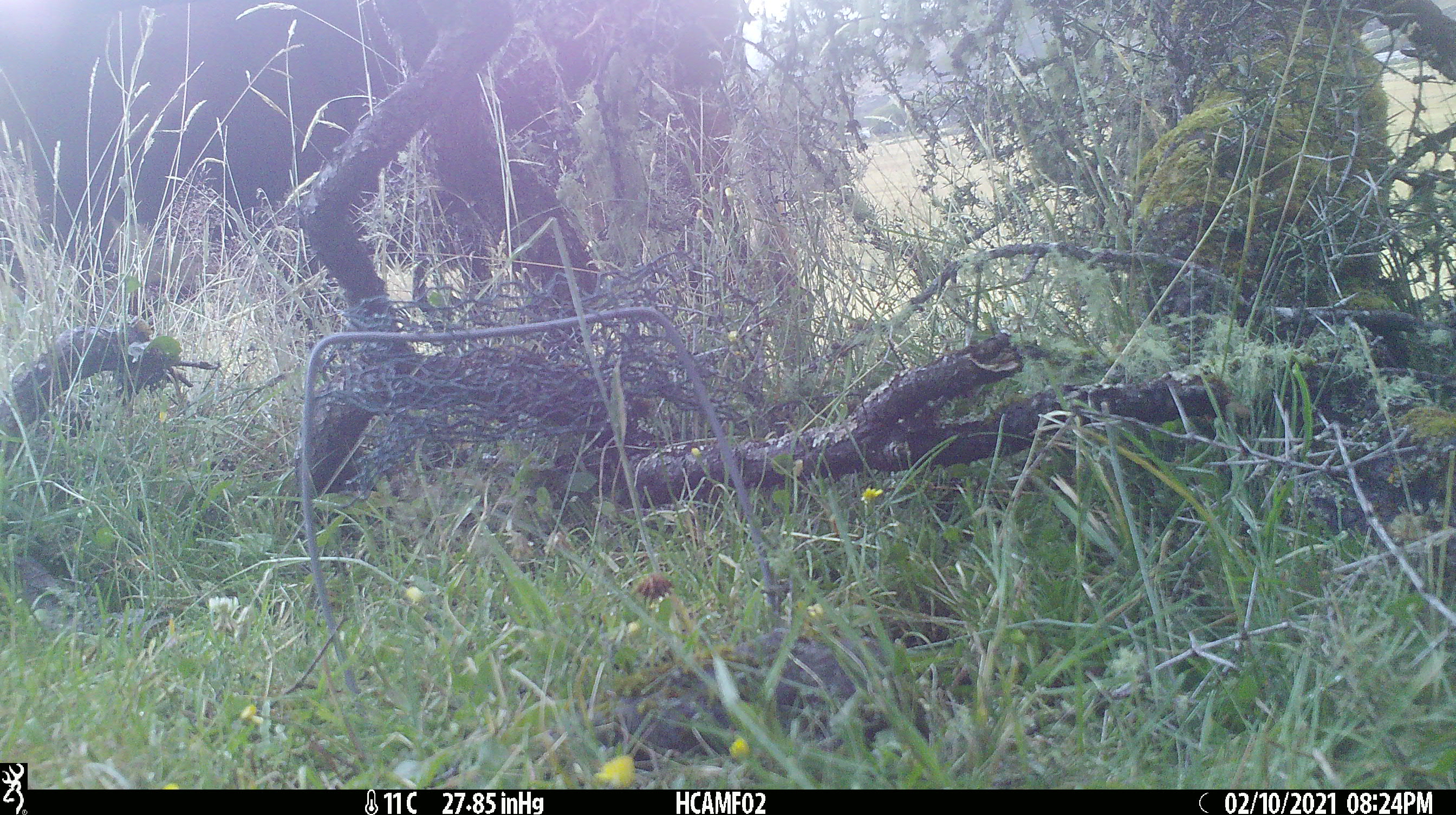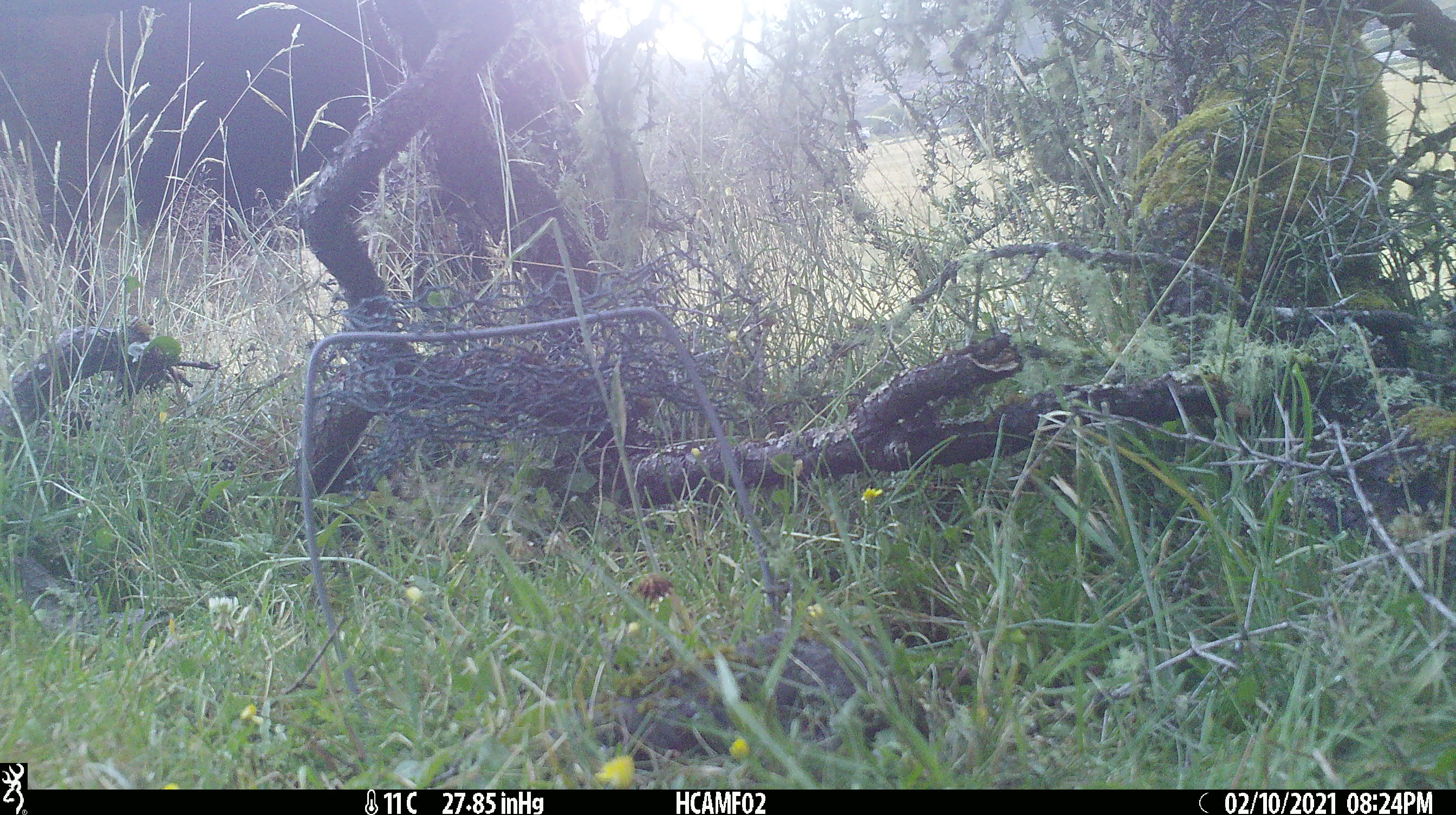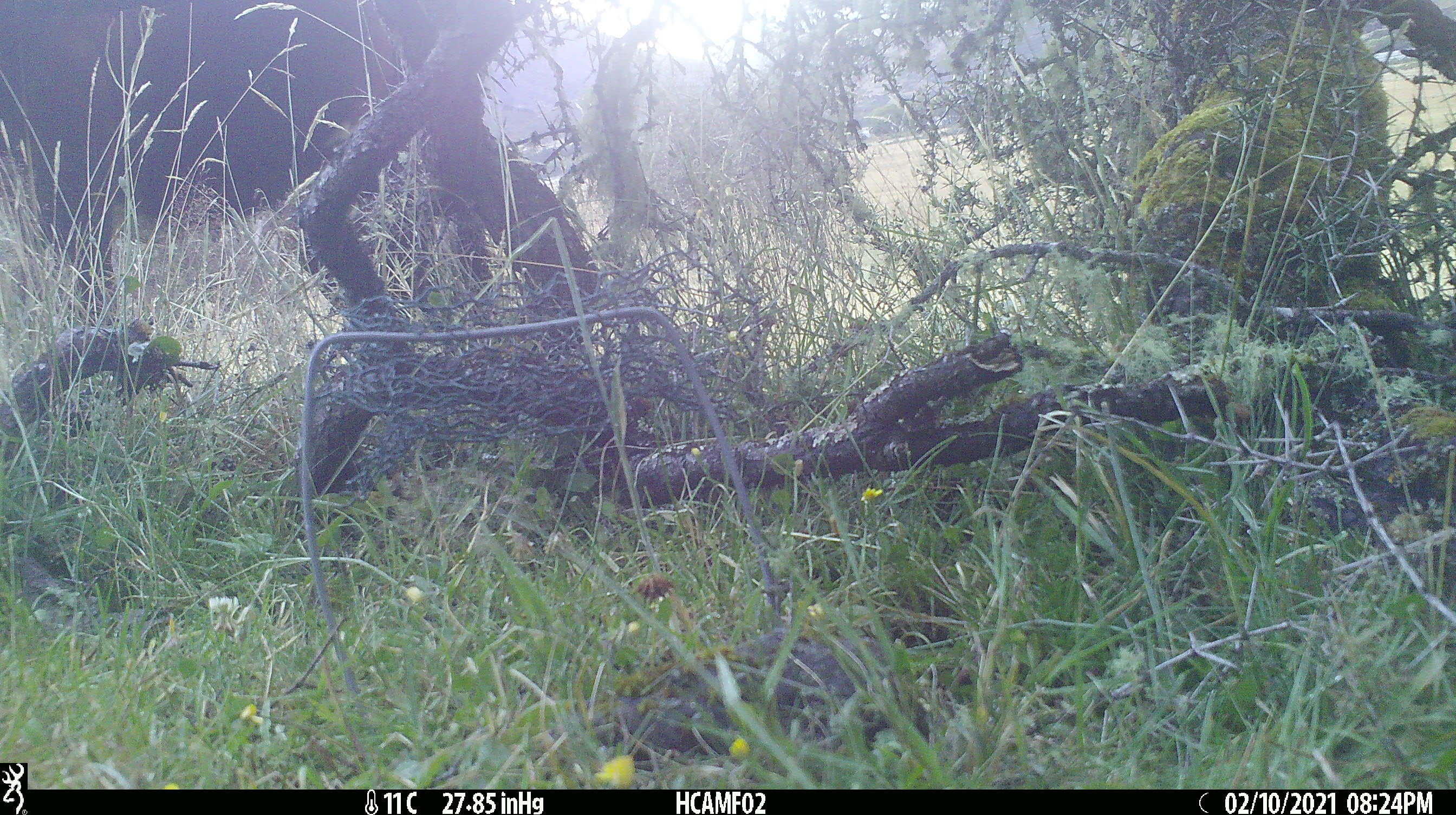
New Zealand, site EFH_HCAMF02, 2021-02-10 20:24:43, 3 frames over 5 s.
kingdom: Animalia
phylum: Chordata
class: Mammalia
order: Artiodactyla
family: Bovidae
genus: Bos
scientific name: Bos taurus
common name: domestic cow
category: cow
Cow (domestic cow) (Bos taurus).